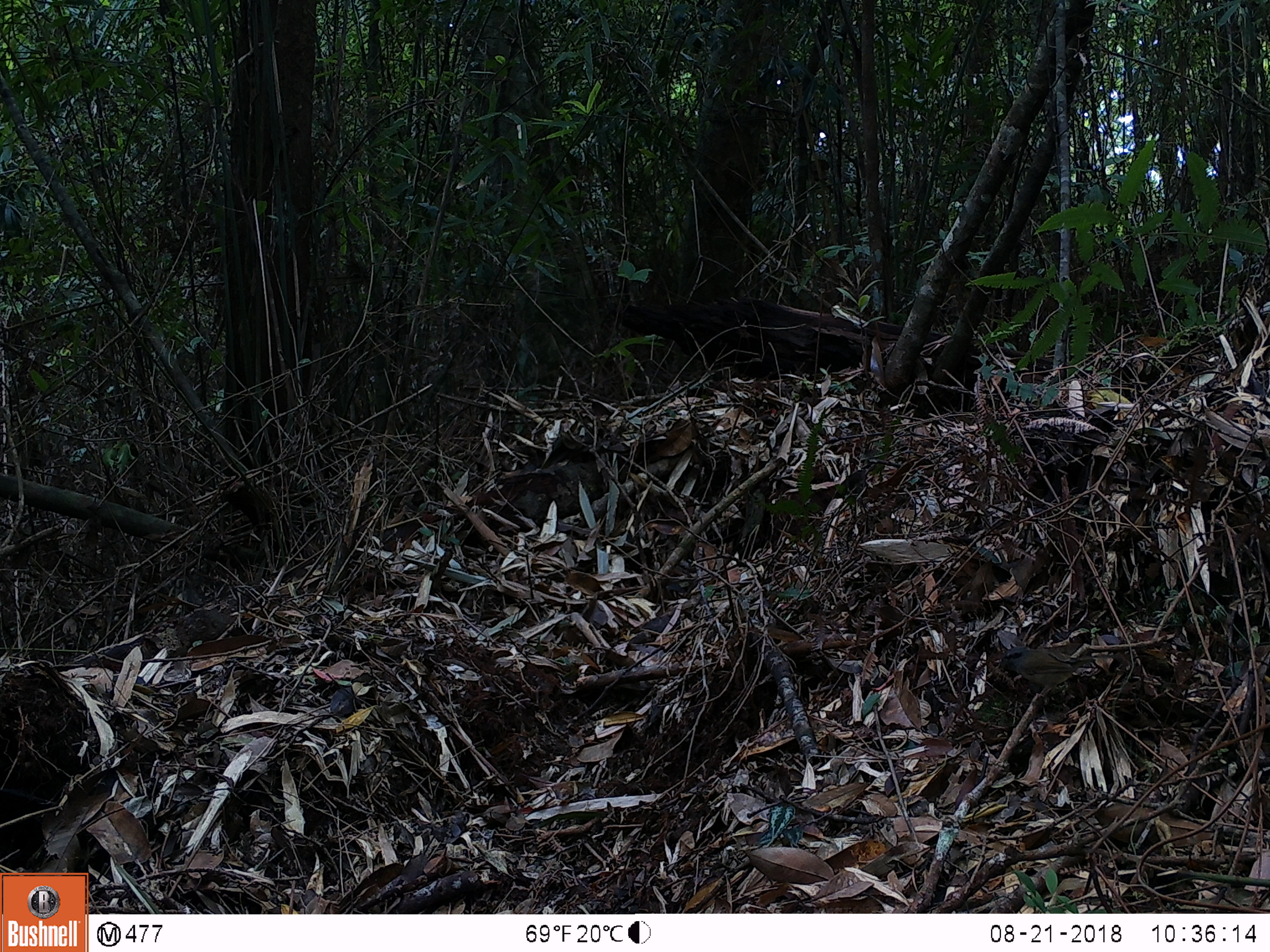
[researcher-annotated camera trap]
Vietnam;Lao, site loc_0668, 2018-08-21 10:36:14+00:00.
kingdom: Animalia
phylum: Chordata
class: Mammalia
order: Rodentia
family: Sciuridae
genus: Dremomys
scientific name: Dremomys rufigenis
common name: red-cheeked squirrel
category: red cheeked squirrel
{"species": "red cheeked squirrel (red-cheeked squirrel) (Dremomys rufigenis)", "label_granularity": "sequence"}